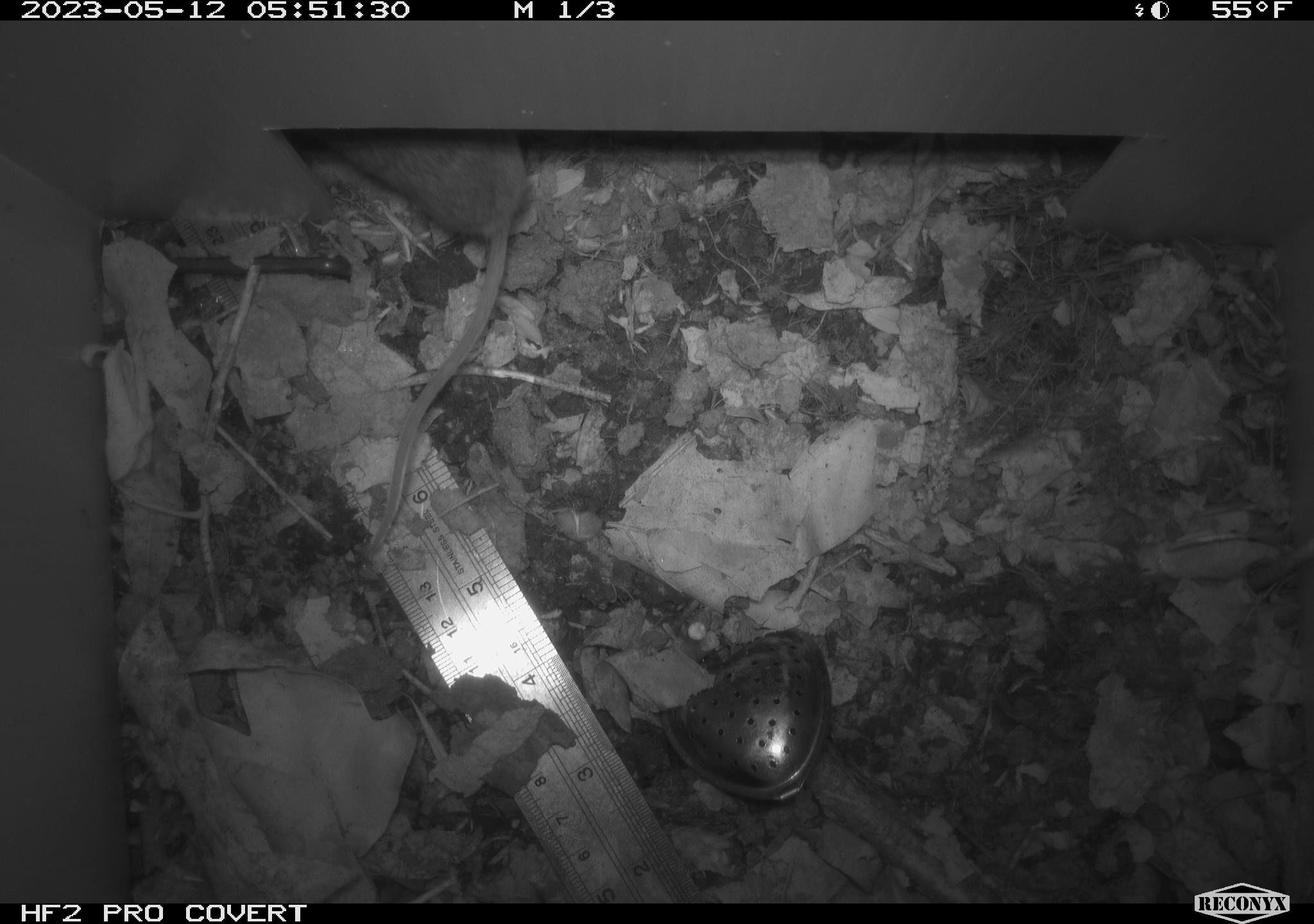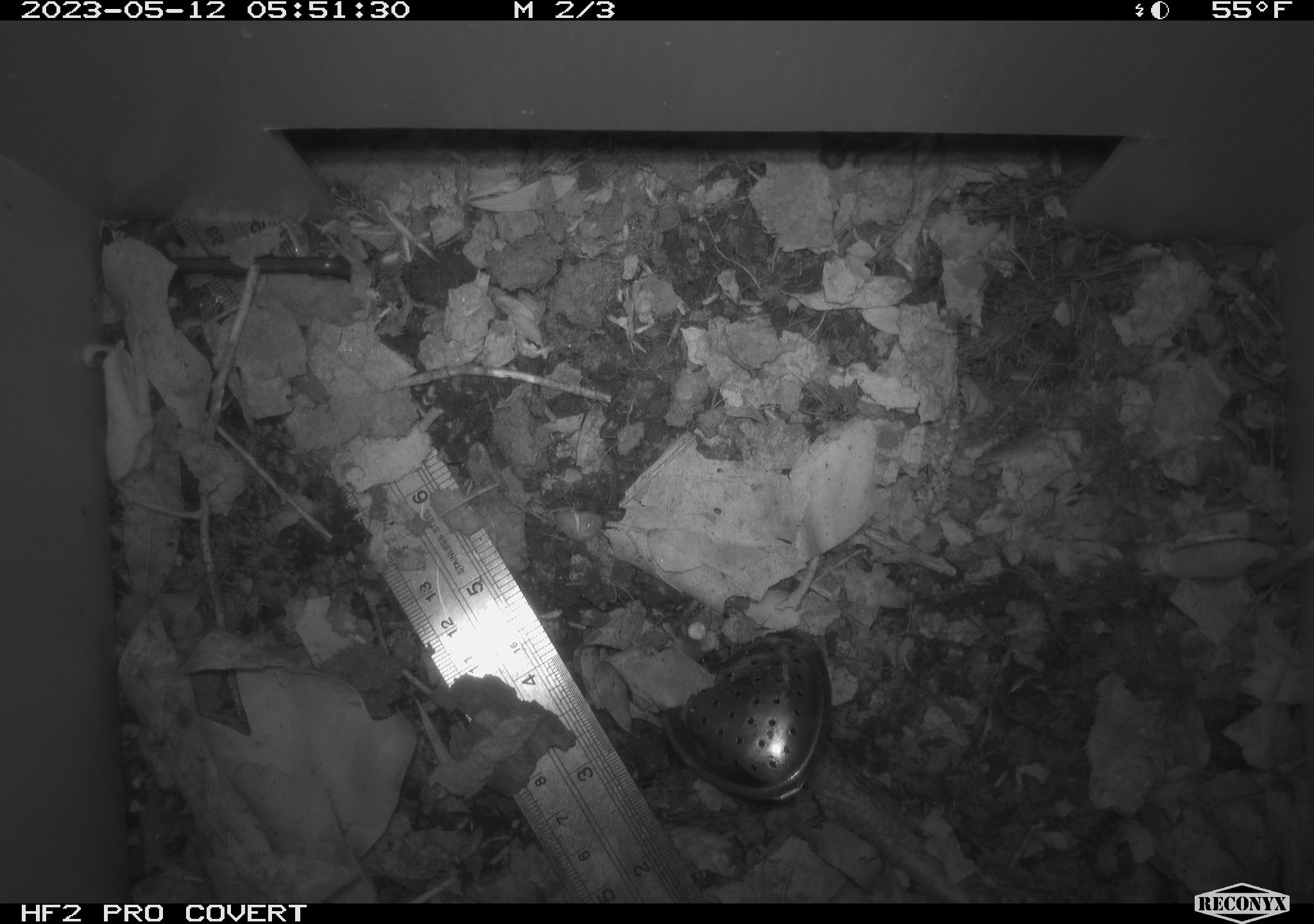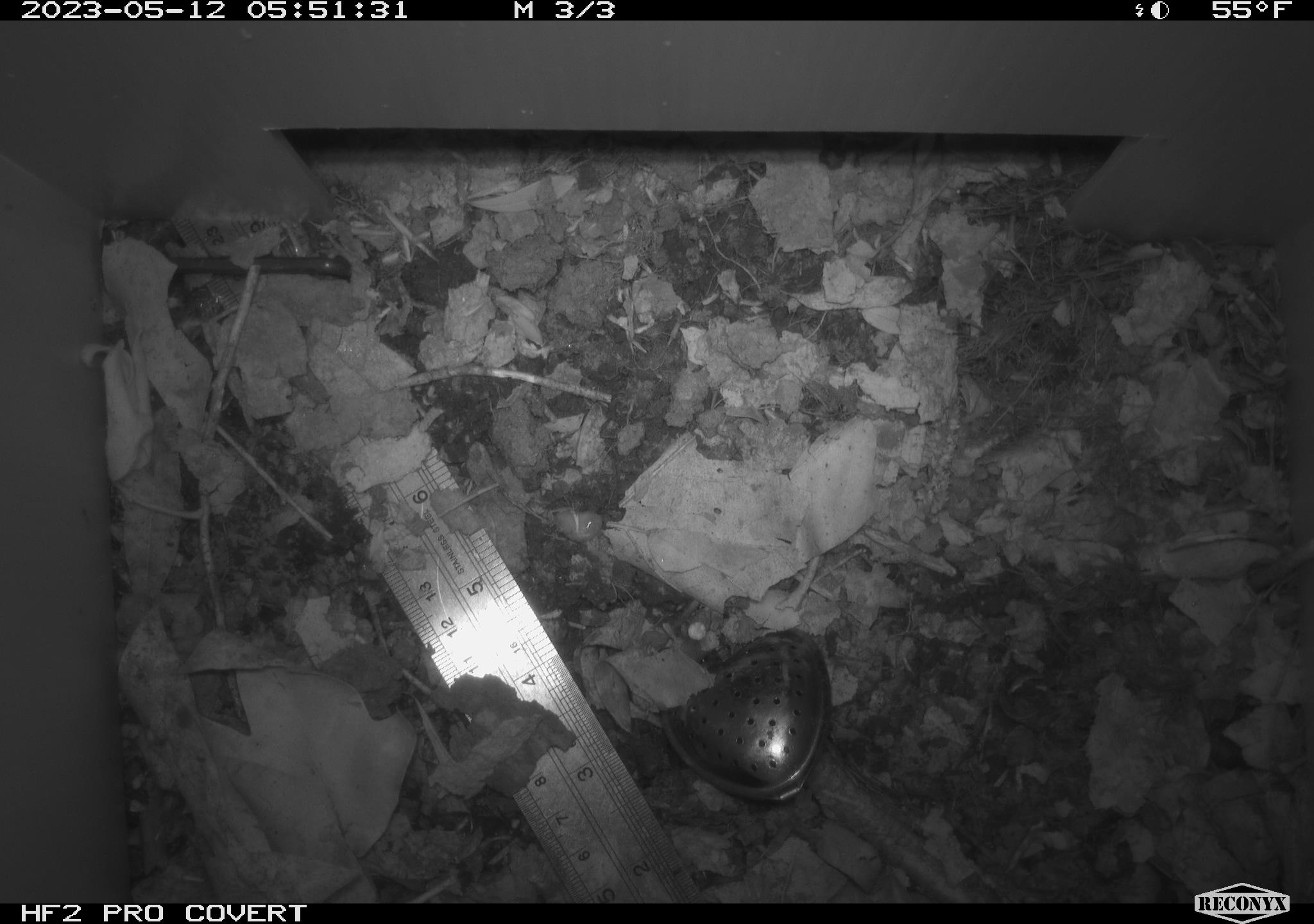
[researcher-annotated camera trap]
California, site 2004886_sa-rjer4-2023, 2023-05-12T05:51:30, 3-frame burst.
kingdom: Animalia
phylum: Chordata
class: Mammalia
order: Rodentia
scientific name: Rodentia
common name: mouse species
Mouse species (Rodentia).